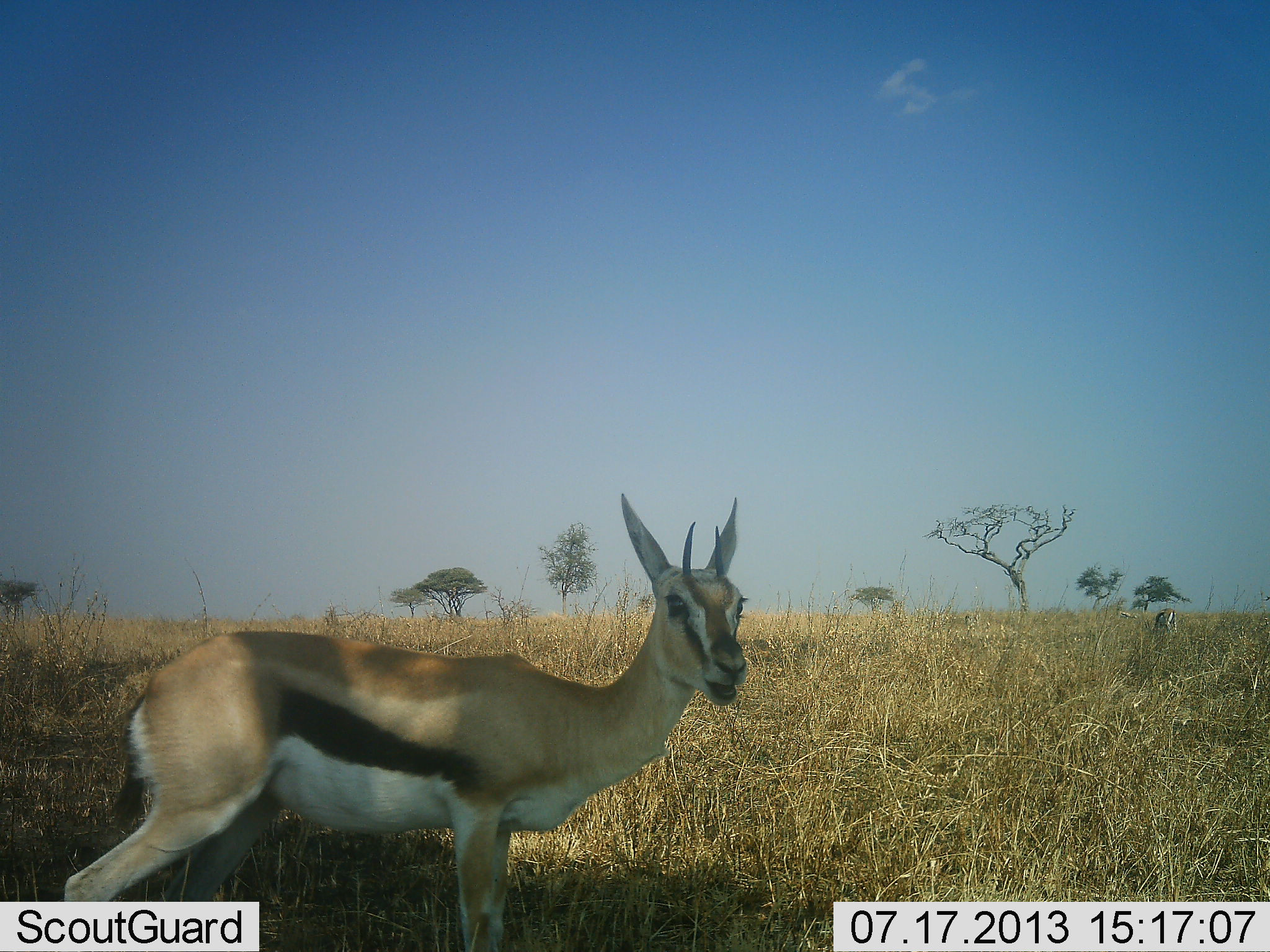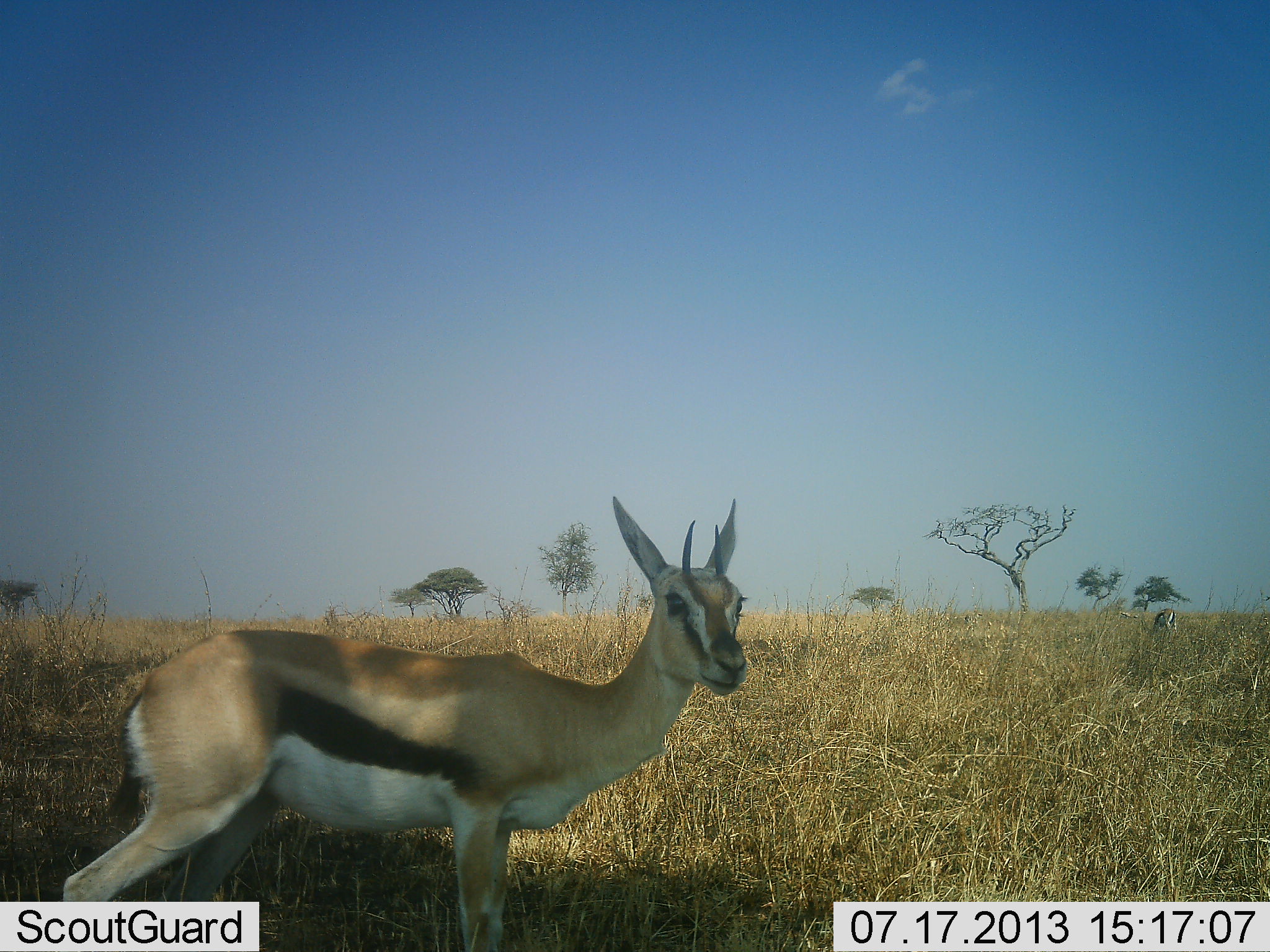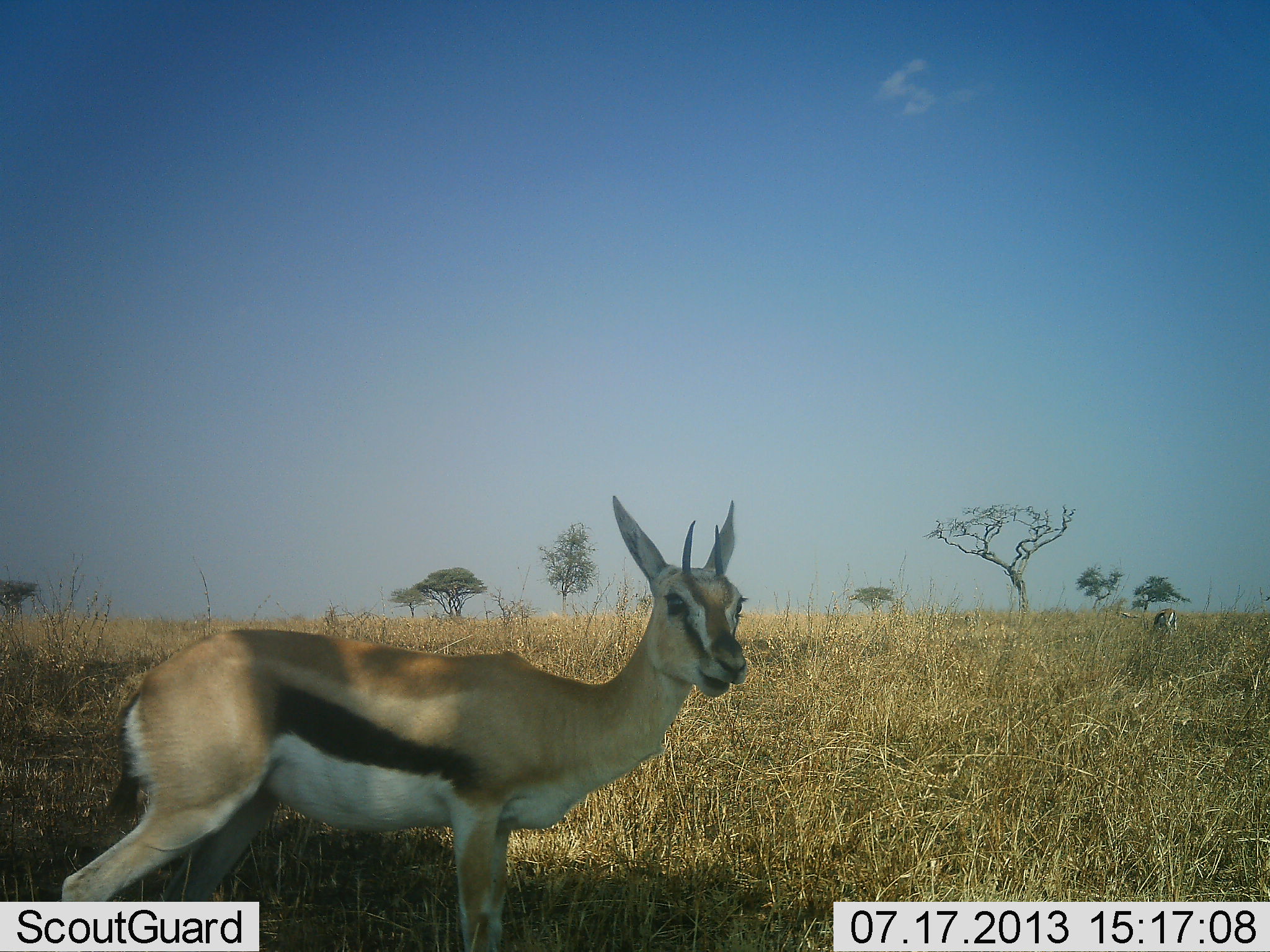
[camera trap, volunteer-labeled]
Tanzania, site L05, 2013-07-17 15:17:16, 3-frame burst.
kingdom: Animalia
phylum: Chordata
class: Mammalia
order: Artiodactyla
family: Bovidae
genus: Eudorcas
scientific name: Eudorcas thomsonii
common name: thomson's gazelle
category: gazellethomsons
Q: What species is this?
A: Gazellethomsons (thomson's gazelle) (Eudorcas thomsonii).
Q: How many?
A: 1.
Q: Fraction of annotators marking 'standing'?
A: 71%.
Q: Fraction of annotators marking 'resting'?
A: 0%.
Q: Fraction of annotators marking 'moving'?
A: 14%.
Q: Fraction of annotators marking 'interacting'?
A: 0%.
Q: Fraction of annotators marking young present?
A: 0%.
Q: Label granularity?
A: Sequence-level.